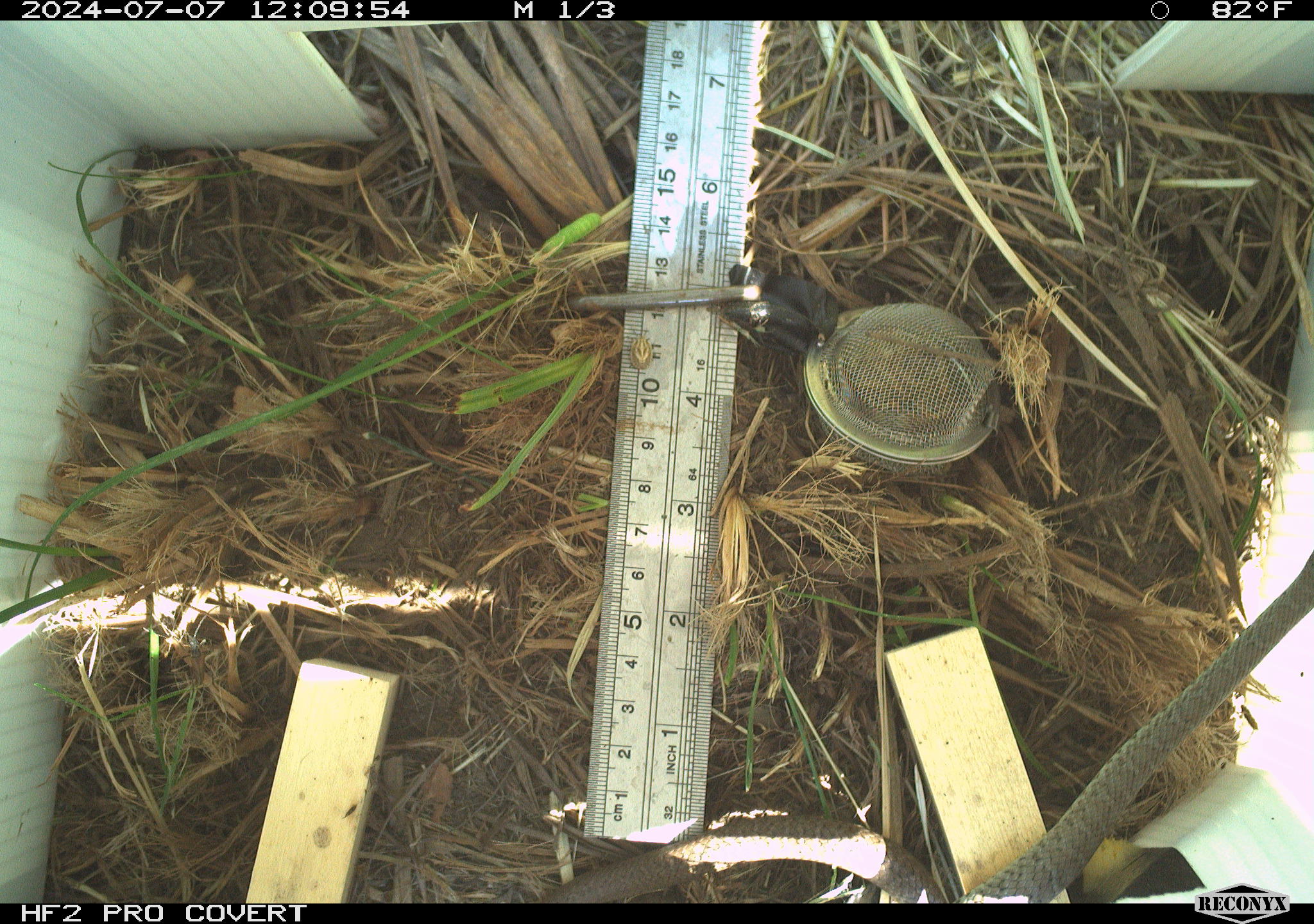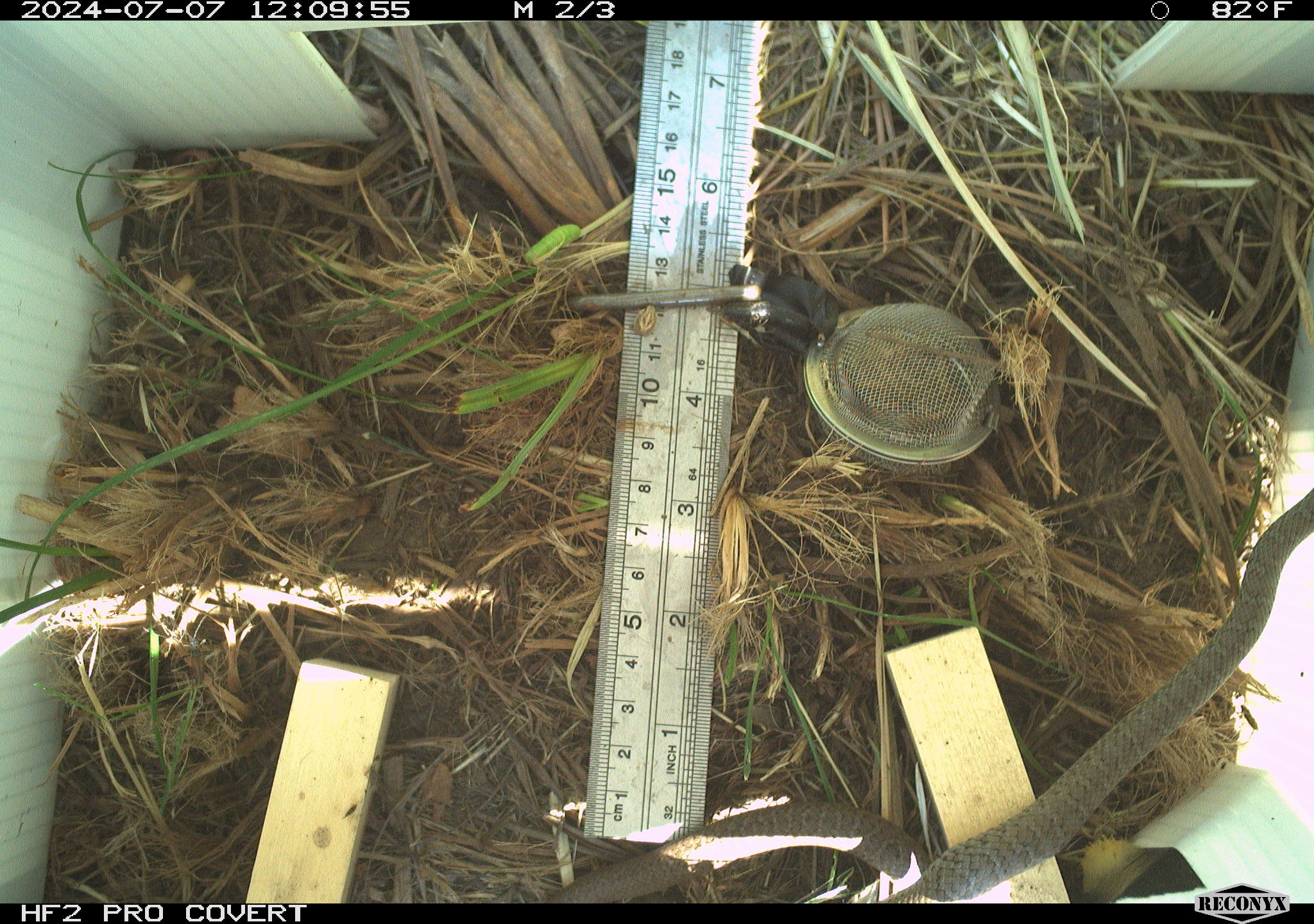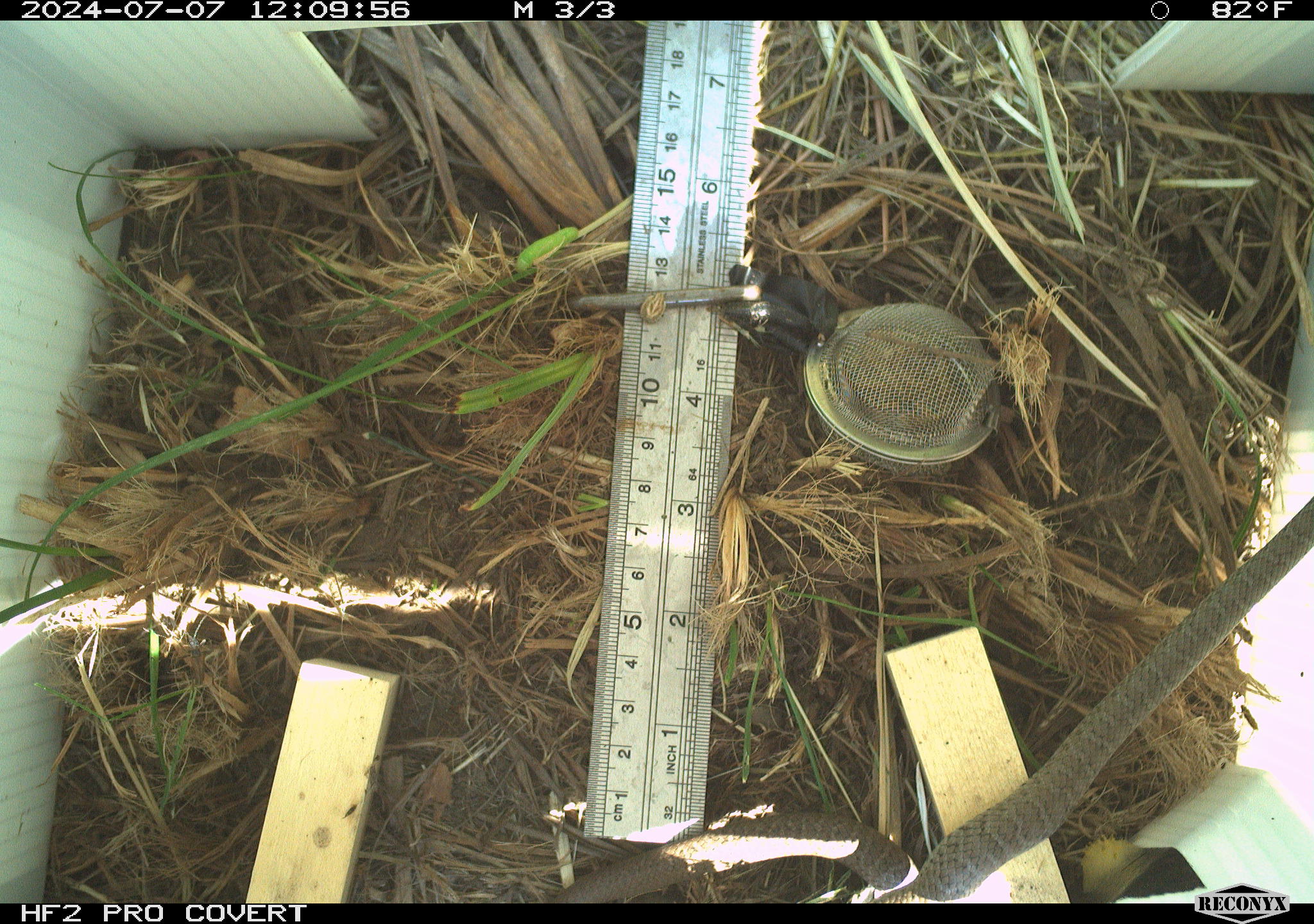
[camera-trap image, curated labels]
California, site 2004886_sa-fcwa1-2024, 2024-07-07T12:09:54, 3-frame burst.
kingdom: Animalia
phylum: Chordata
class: Reptilia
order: Squamata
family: Colubridae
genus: Coluber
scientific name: Coluber constrictor mormon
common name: western yellow-bellied racer